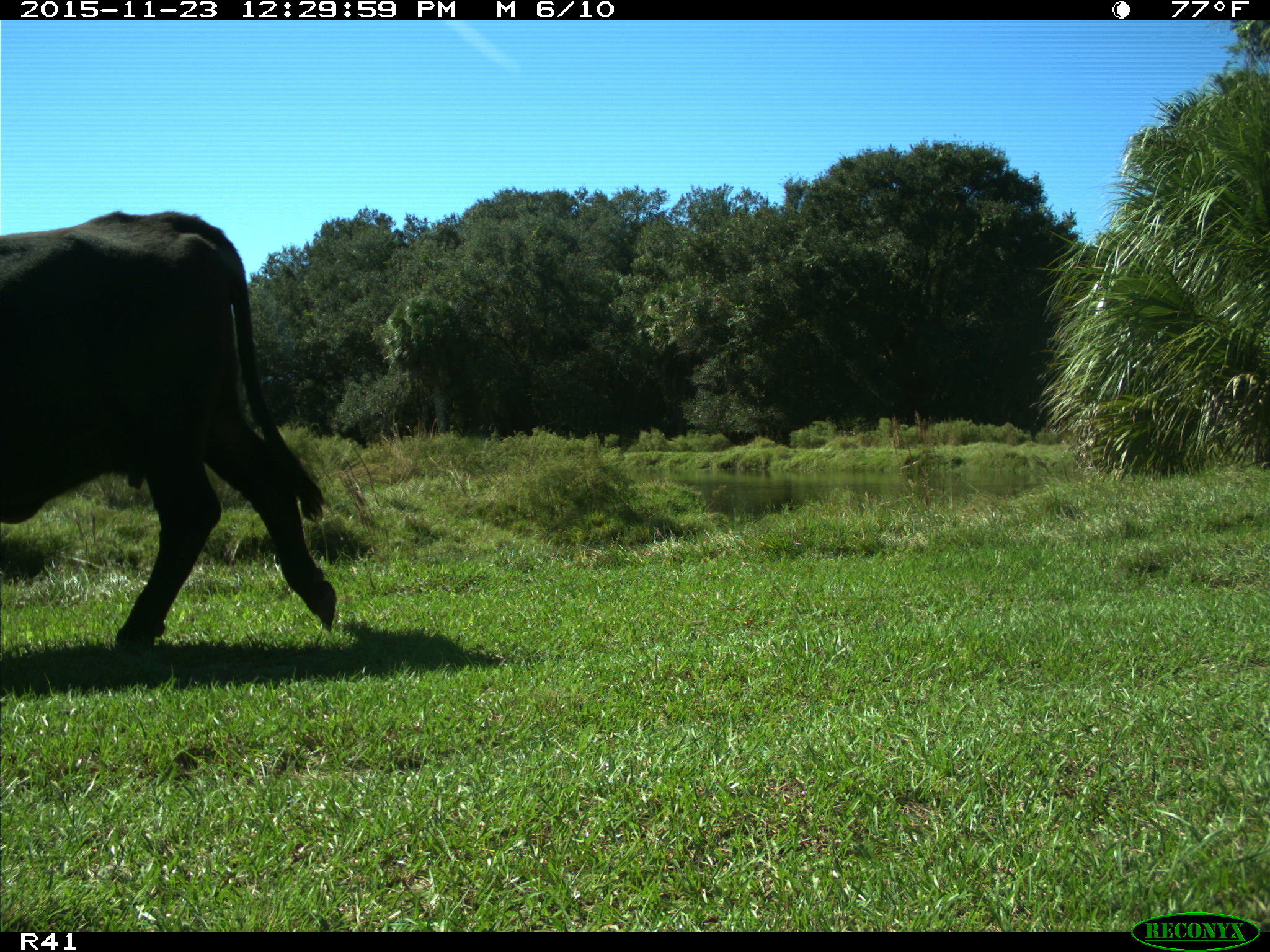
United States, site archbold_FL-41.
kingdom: Animalia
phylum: Chordata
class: Mammalia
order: Artiodactyla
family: Bovidae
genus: Bos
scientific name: Bos taurus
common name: domestic cow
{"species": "Bos taurus (domestic cow)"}